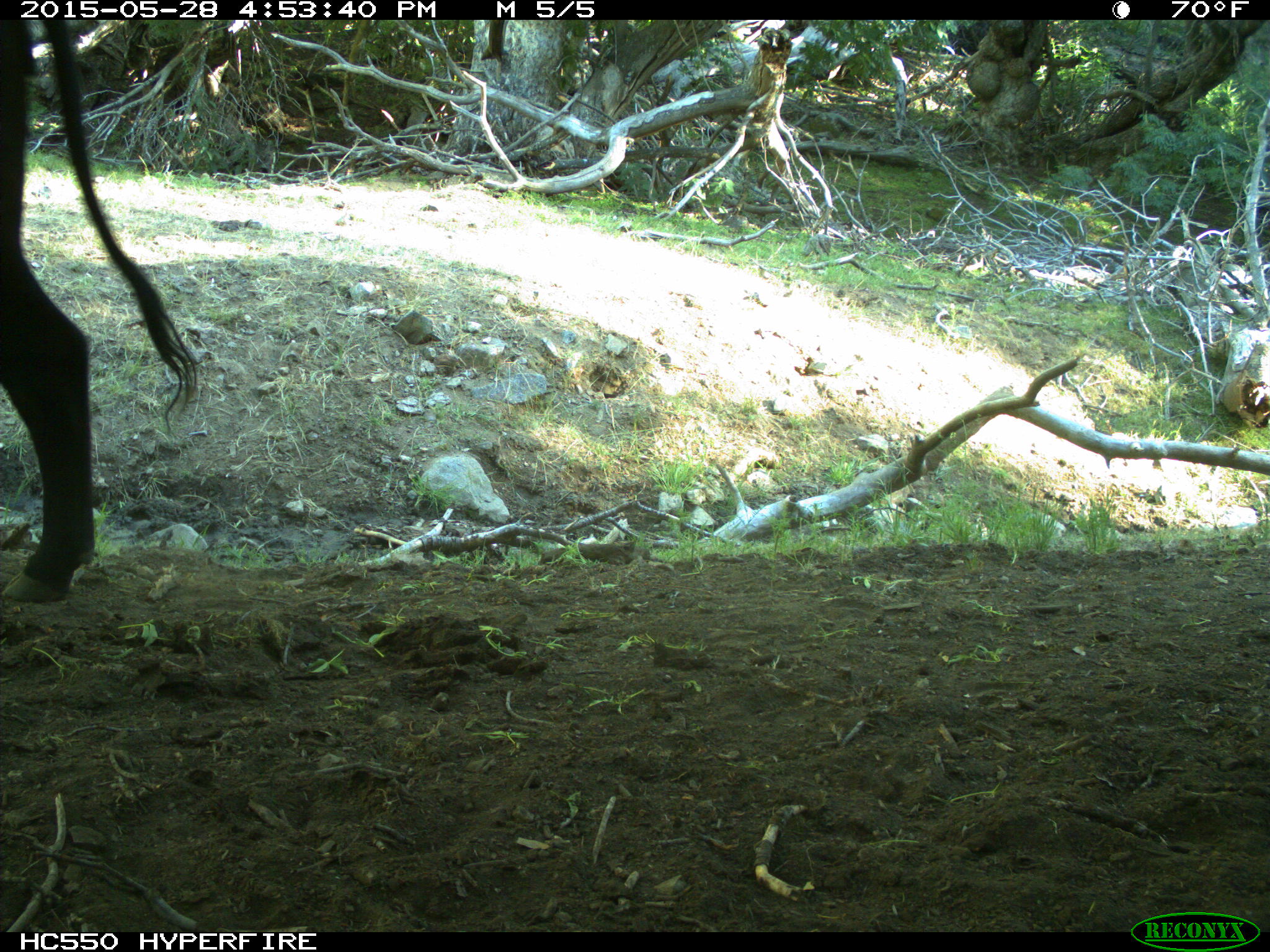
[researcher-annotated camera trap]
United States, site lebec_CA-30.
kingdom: Animalia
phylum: Chordata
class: Mammalia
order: Artiodactyla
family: Bovidae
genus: Bos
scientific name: Bos taurus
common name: domestic cow